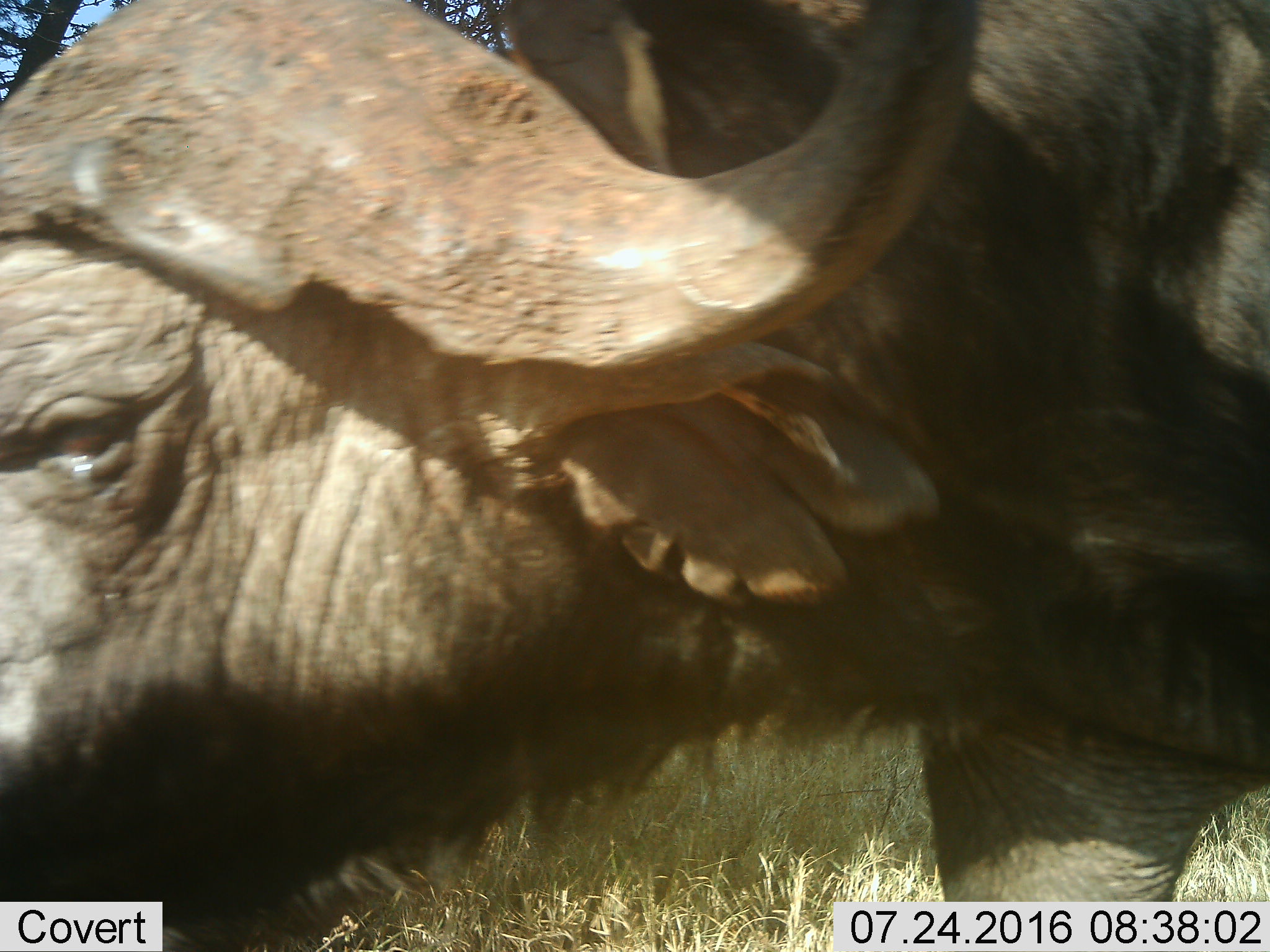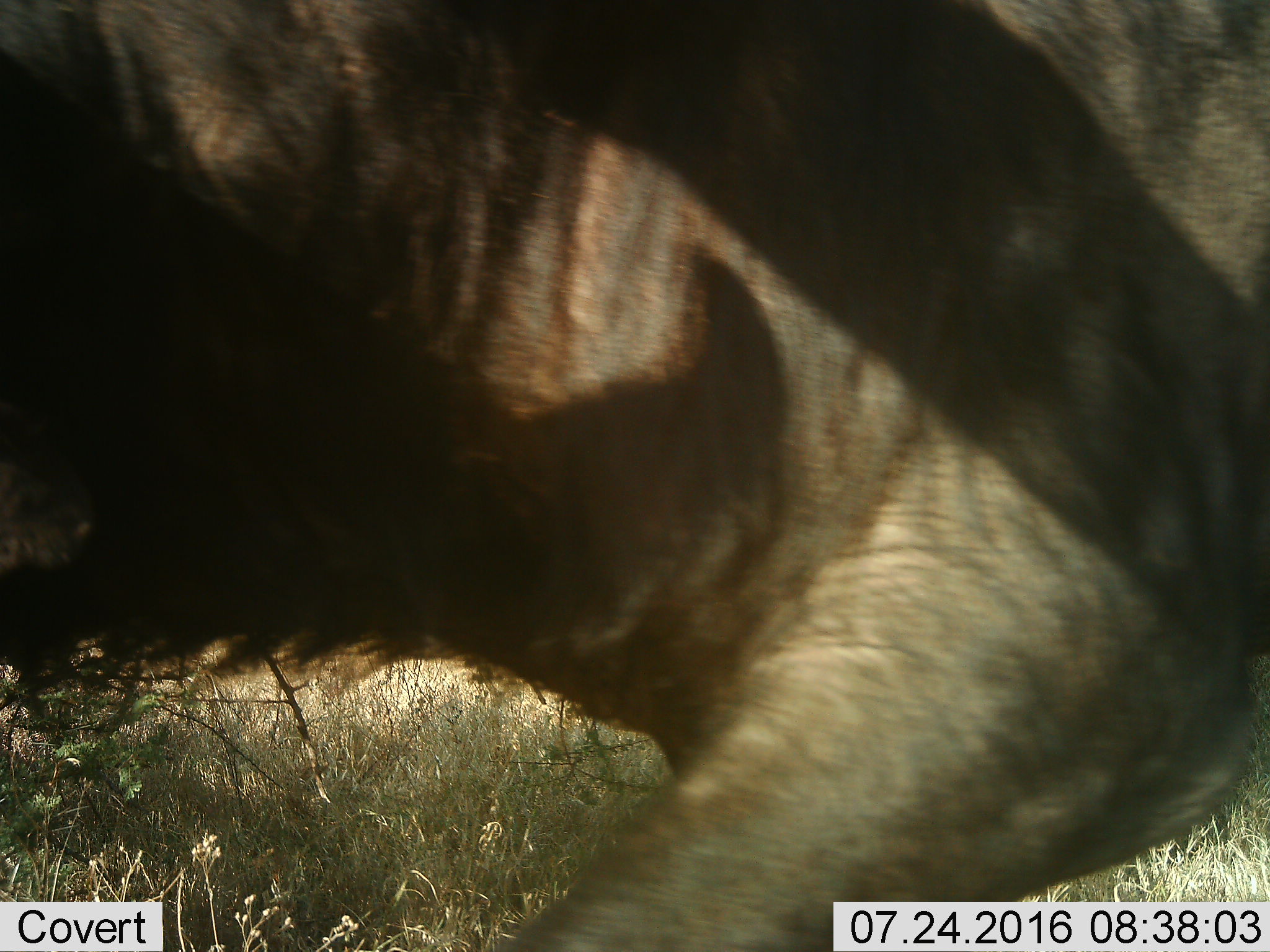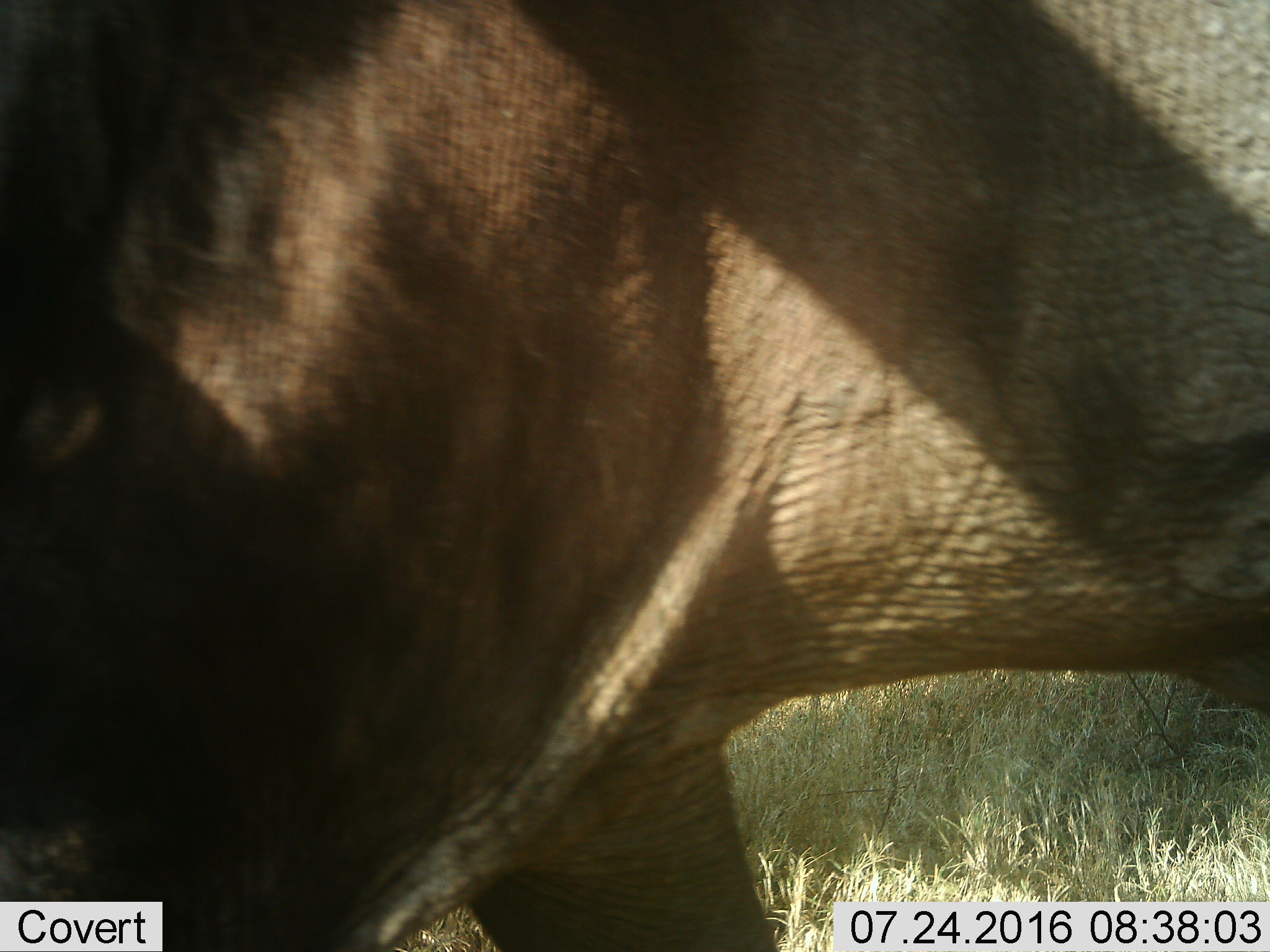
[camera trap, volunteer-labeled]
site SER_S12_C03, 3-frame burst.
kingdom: Animalia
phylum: Chordata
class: Mammalia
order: Artiodactyla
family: Bovidae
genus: Syncerus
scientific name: Syncerus caffer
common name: african buffalo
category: buffalo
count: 1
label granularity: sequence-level